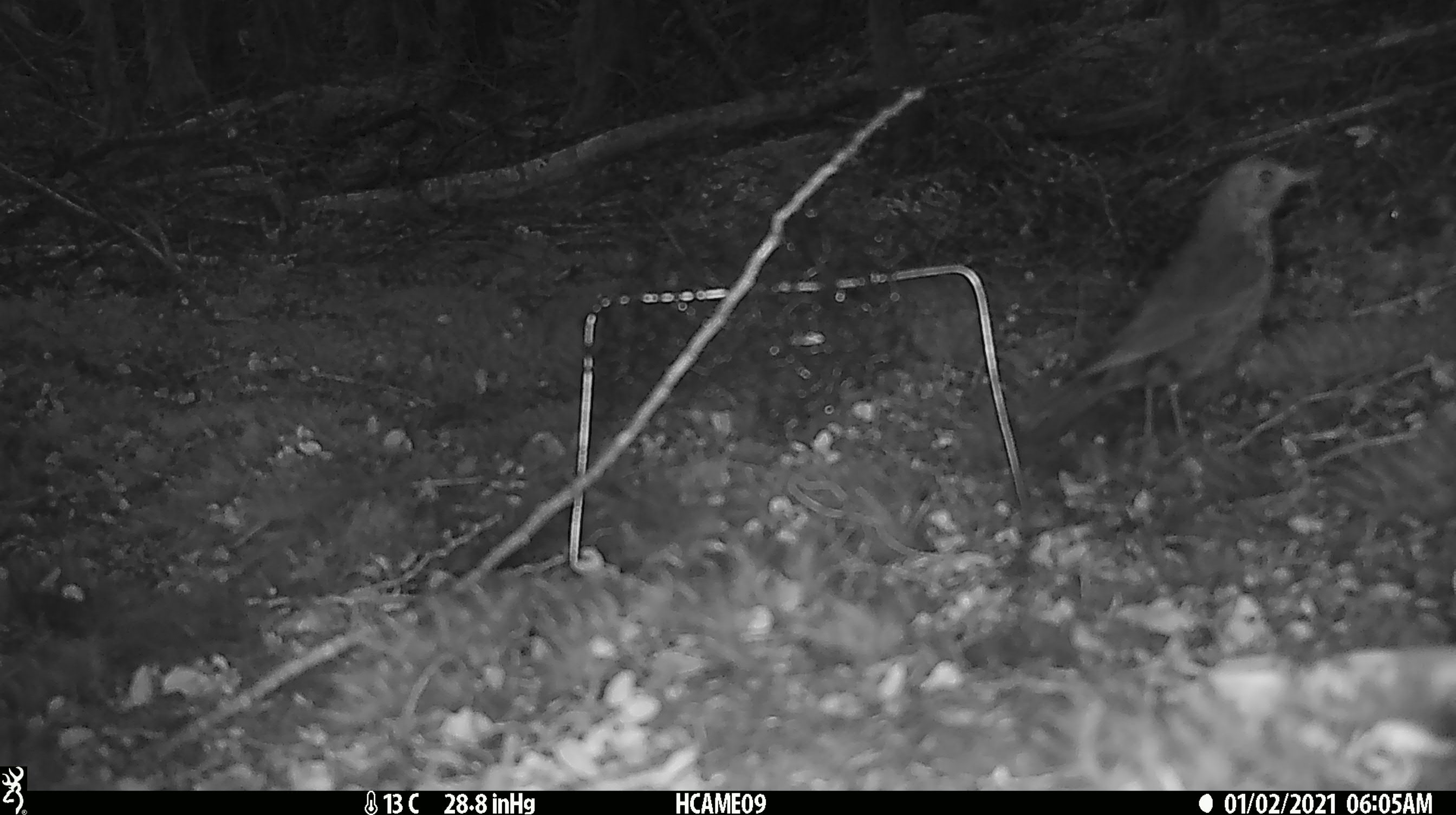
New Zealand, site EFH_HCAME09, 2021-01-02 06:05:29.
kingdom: Animalia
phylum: Chordata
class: Aves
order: Passeriformes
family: Turdidae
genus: Turdus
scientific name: Turdus philomelos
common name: song thrush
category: thrush